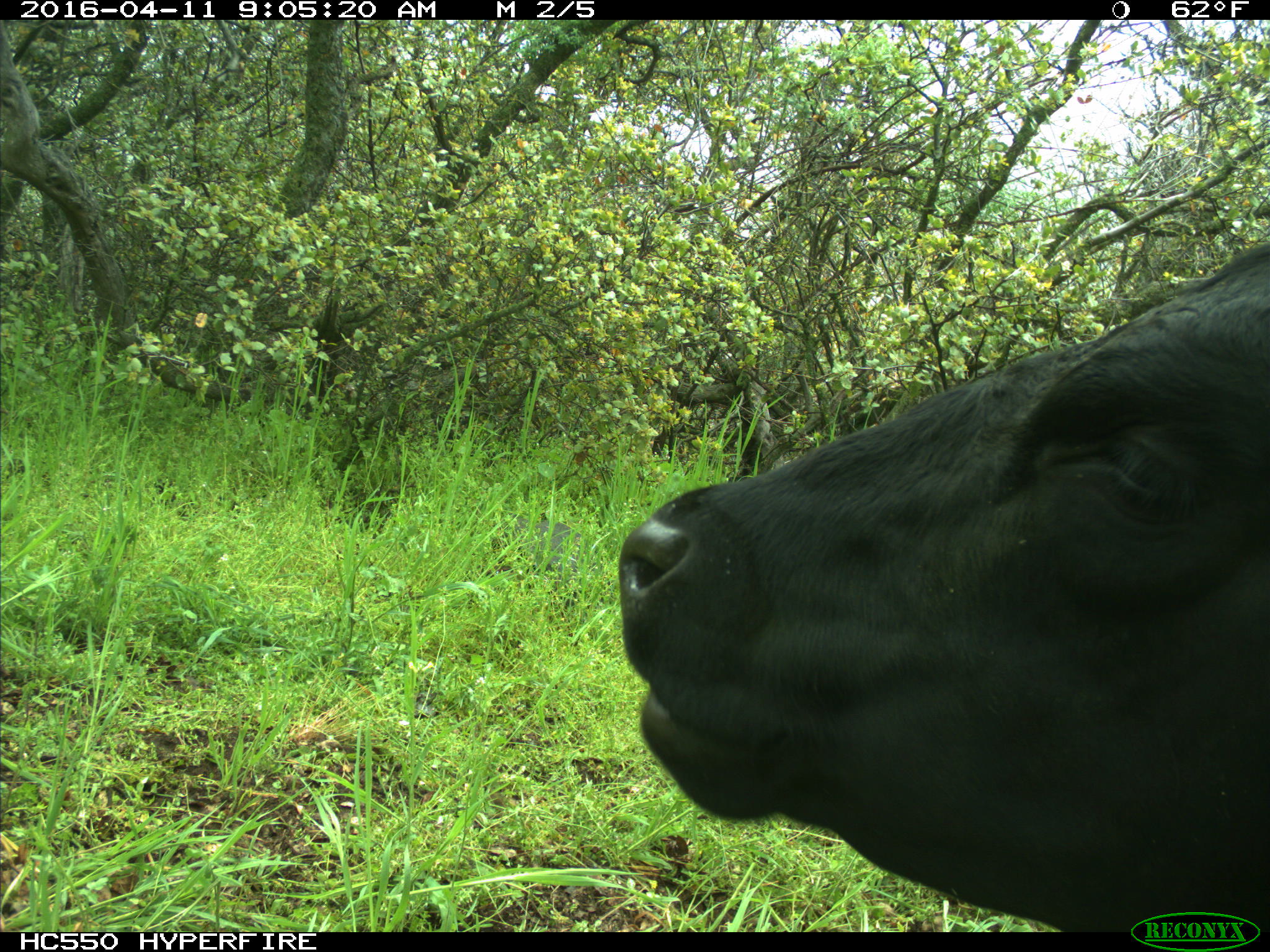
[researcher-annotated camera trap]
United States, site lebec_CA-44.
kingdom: Animalia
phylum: Chordata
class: Mammalia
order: Artiodactyla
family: Bovidae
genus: Bos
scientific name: Bos taurus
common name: domestic cow